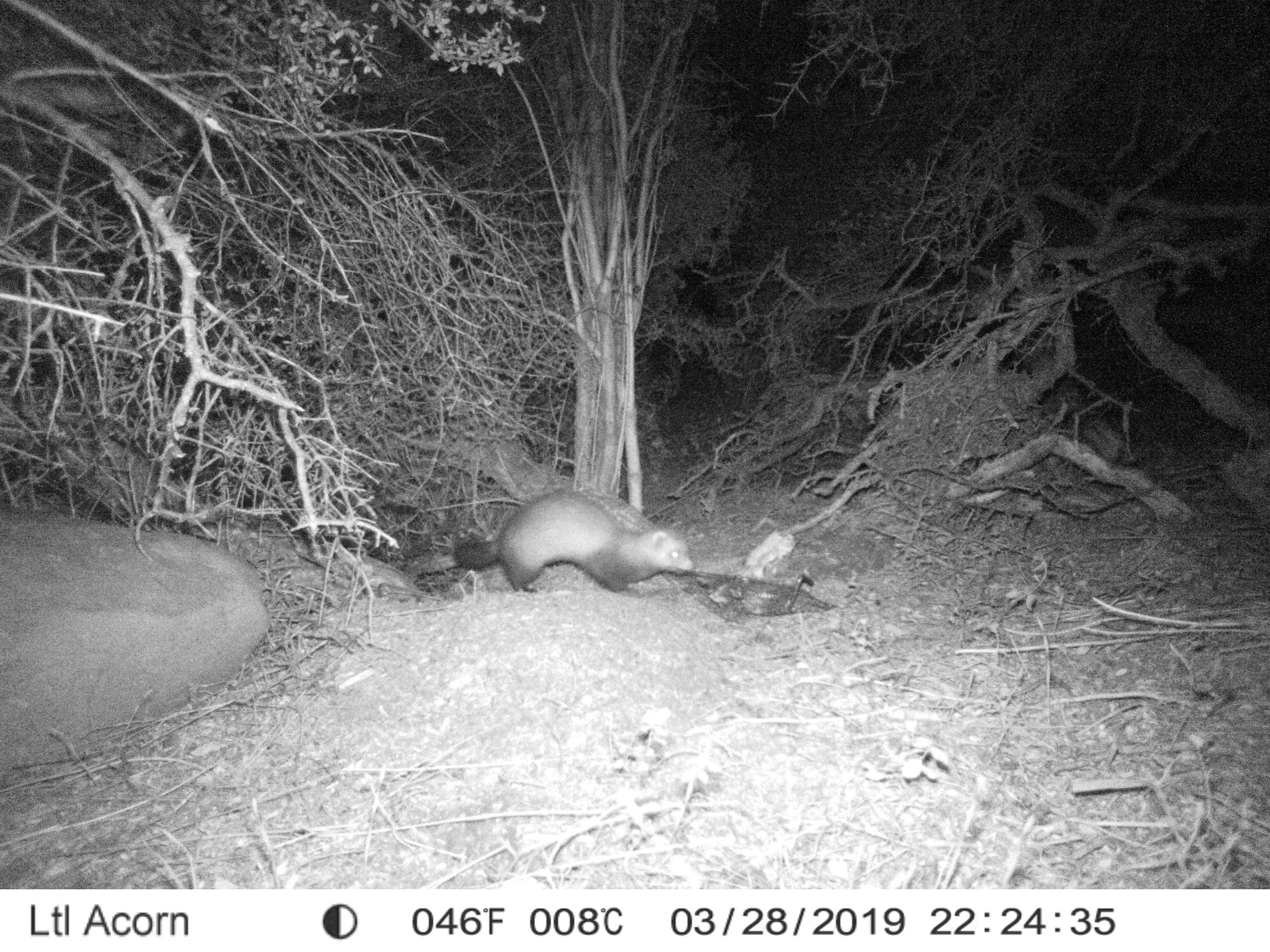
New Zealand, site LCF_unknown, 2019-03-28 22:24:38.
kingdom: Animalia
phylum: Chordata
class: Mammalia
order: Carnivora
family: Mustelidae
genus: Mustela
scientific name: Mustela furo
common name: ferret